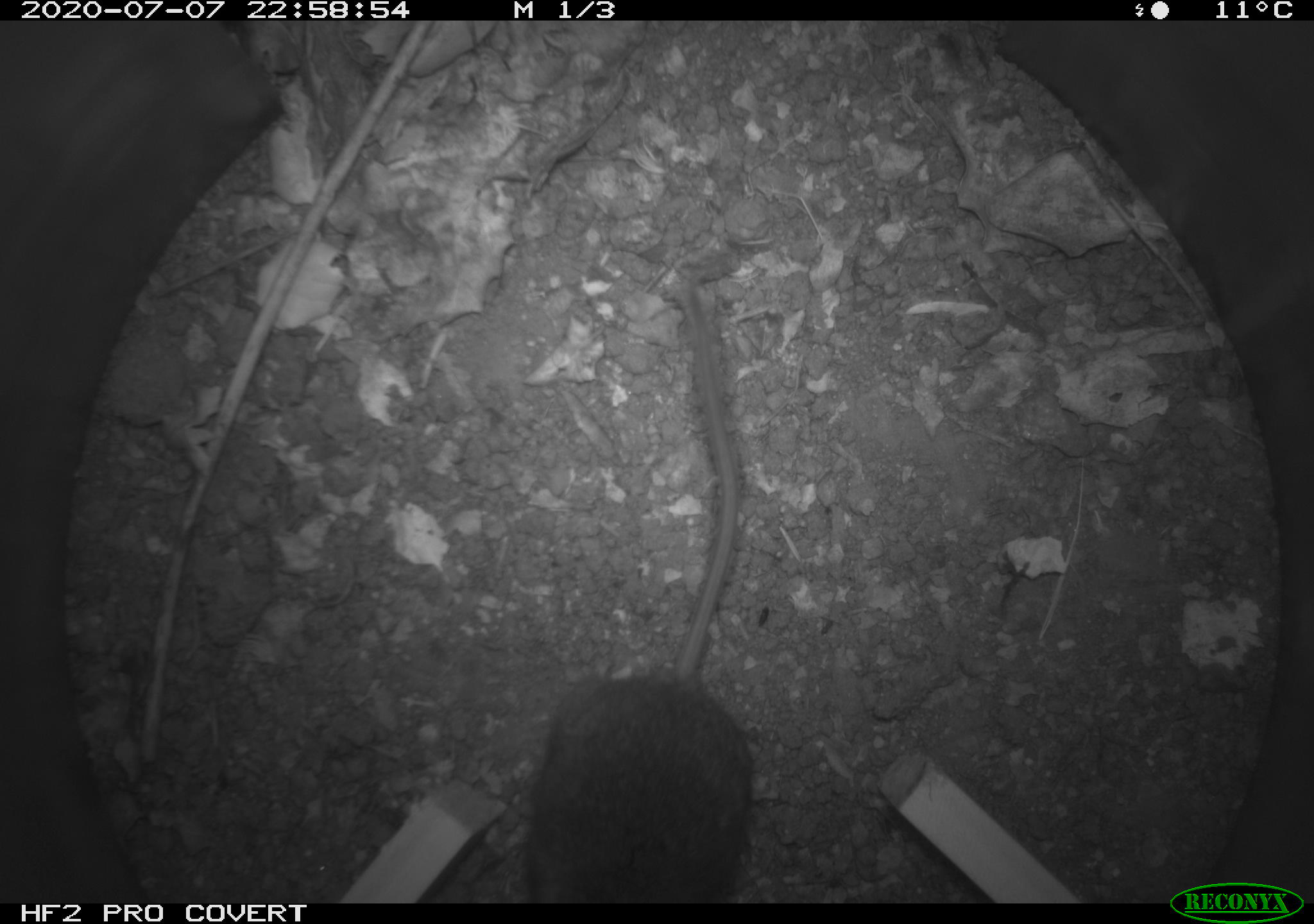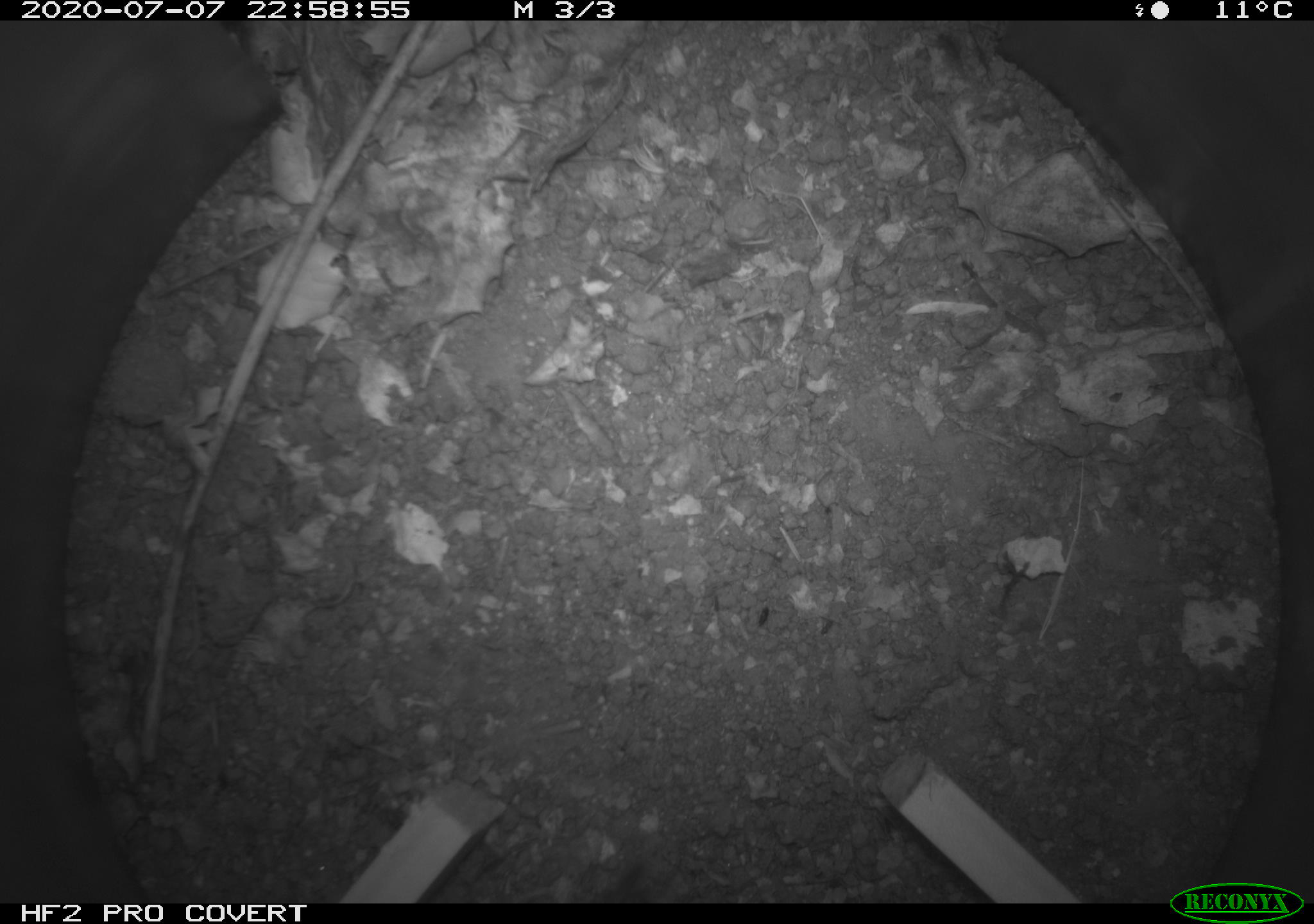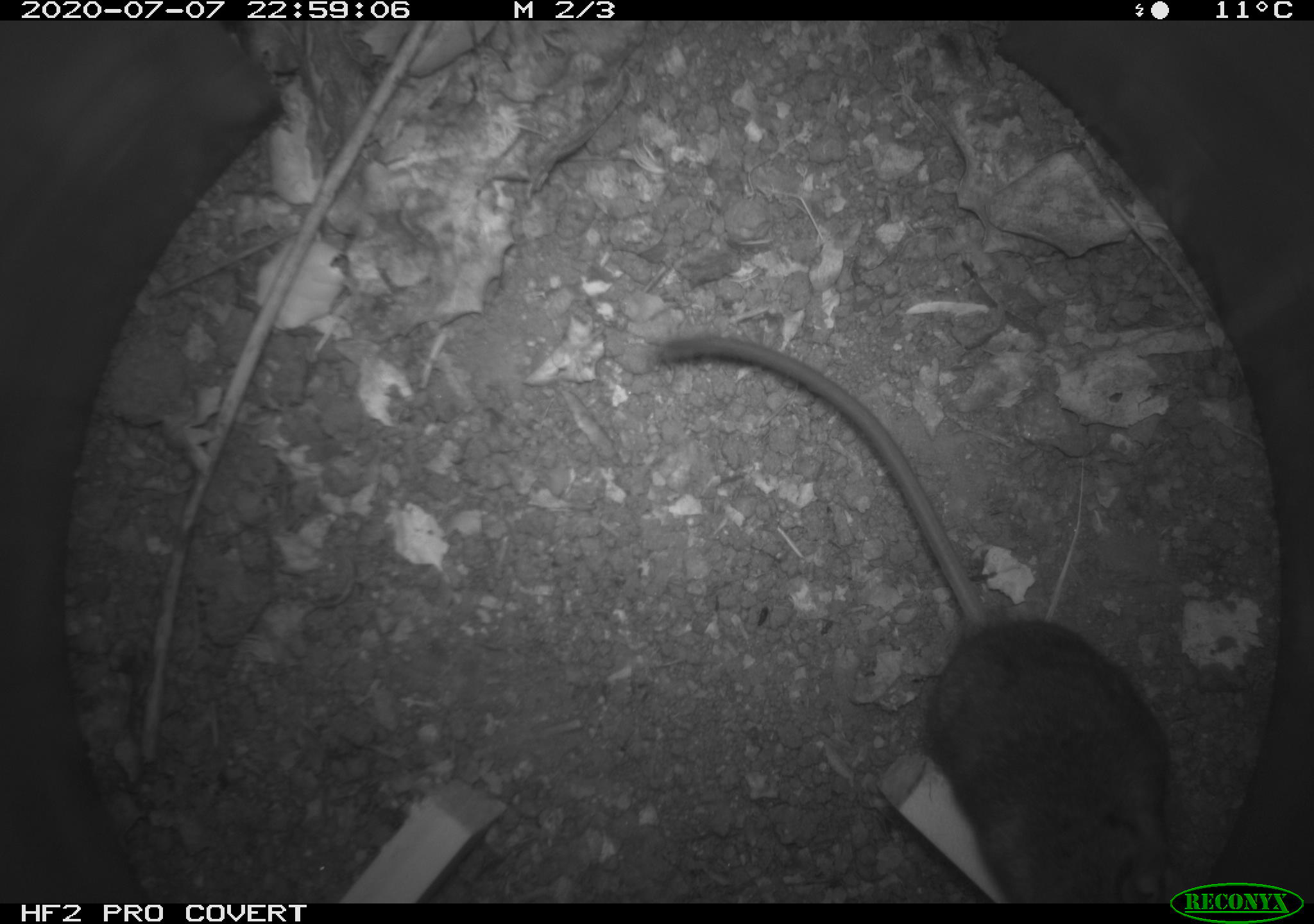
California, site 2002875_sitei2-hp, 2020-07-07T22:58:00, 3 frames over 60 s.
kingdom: Animalia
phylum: Chordata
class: Mammalia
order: Rodentia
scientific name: Rodentia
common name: rodent